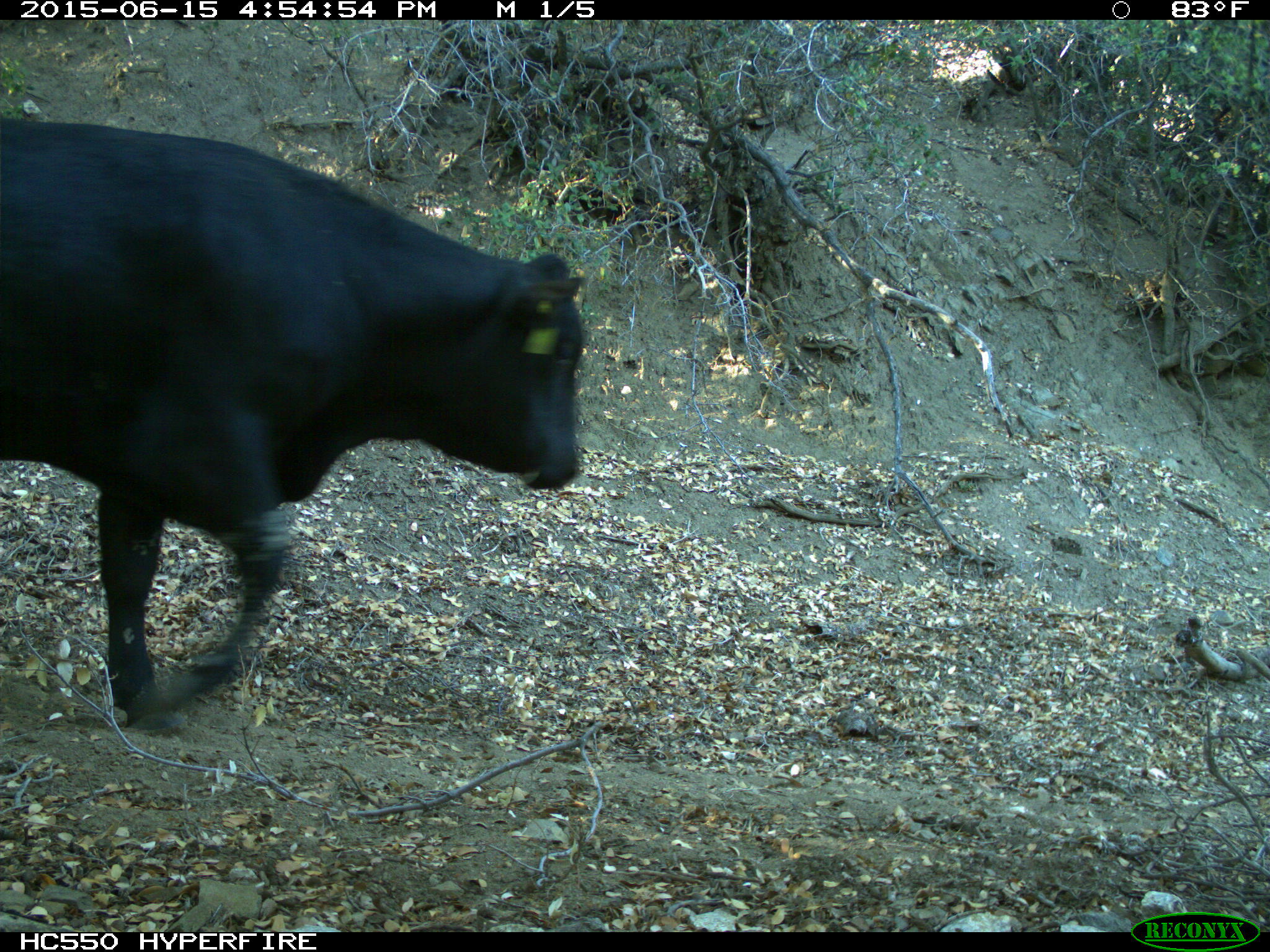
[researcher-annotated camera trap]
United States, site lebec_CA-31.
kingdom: Animalia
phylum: Chordata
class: Mammalia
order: Artiodactyla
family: Bovidae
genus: Bos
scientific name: Bos taurus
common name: domestic cow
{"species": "Bos taurus (domestic cow)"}